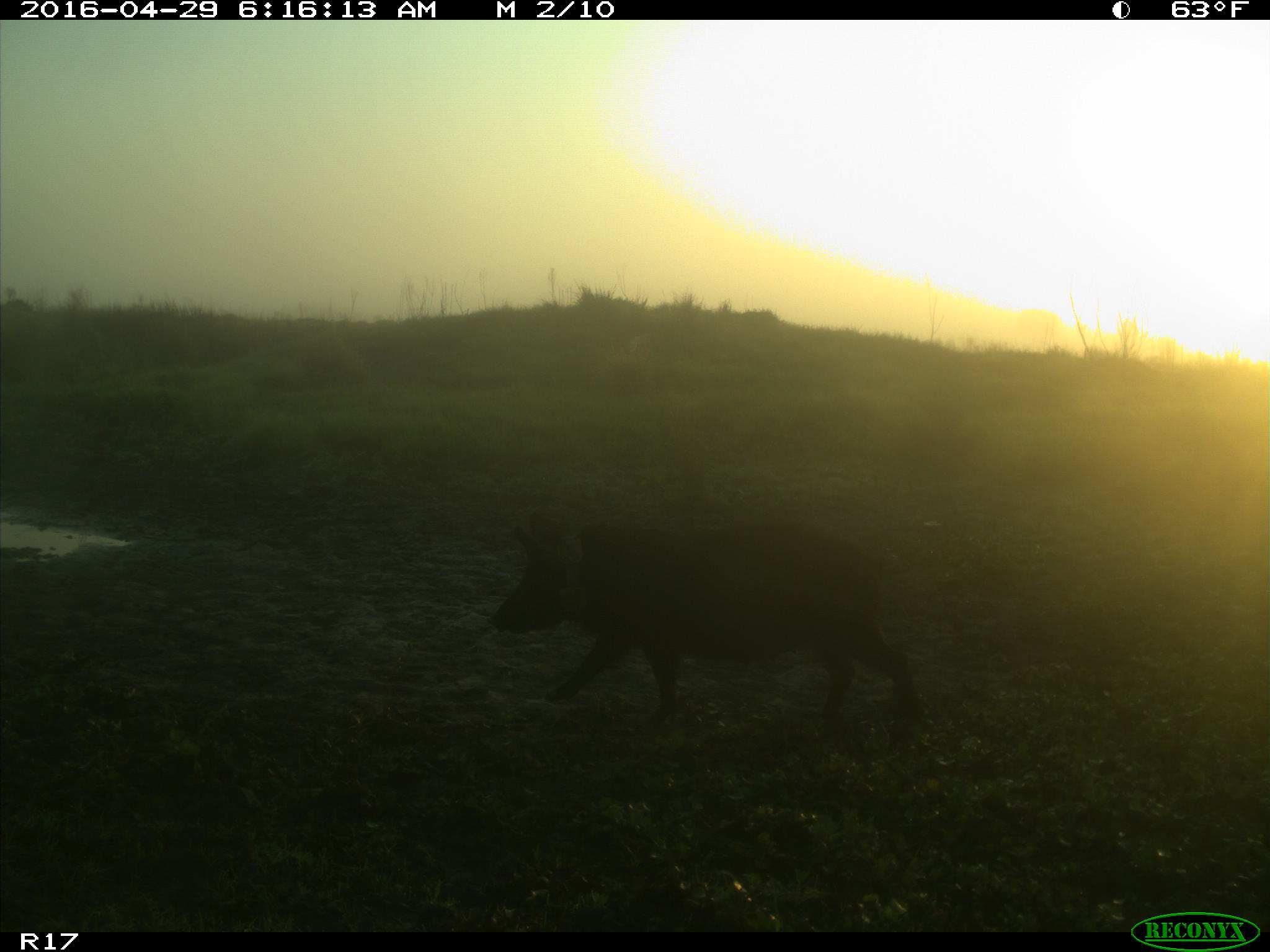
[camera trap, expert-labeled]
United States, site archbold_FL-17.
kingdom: Animalia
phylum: Chordata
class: Mammalia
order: Artiodactyla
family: Suidae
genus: Sus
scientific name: Sus scrofa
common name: wild boar